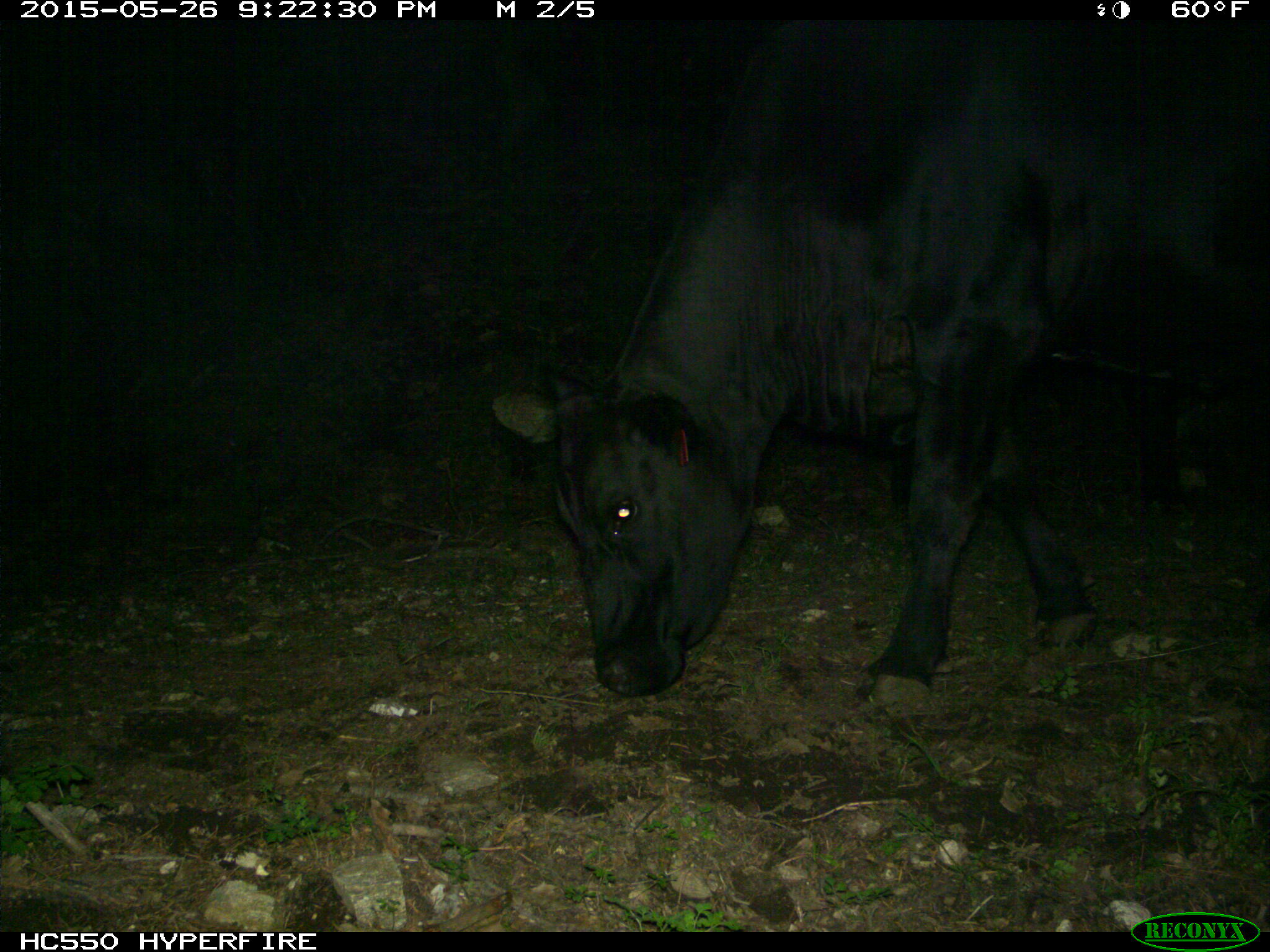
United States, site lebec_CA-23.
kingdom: Animalia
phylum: Chordata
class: Mammalia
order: Artiodactyla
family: Bovidae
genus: Bos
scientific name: Bos taurus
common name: domestic cow